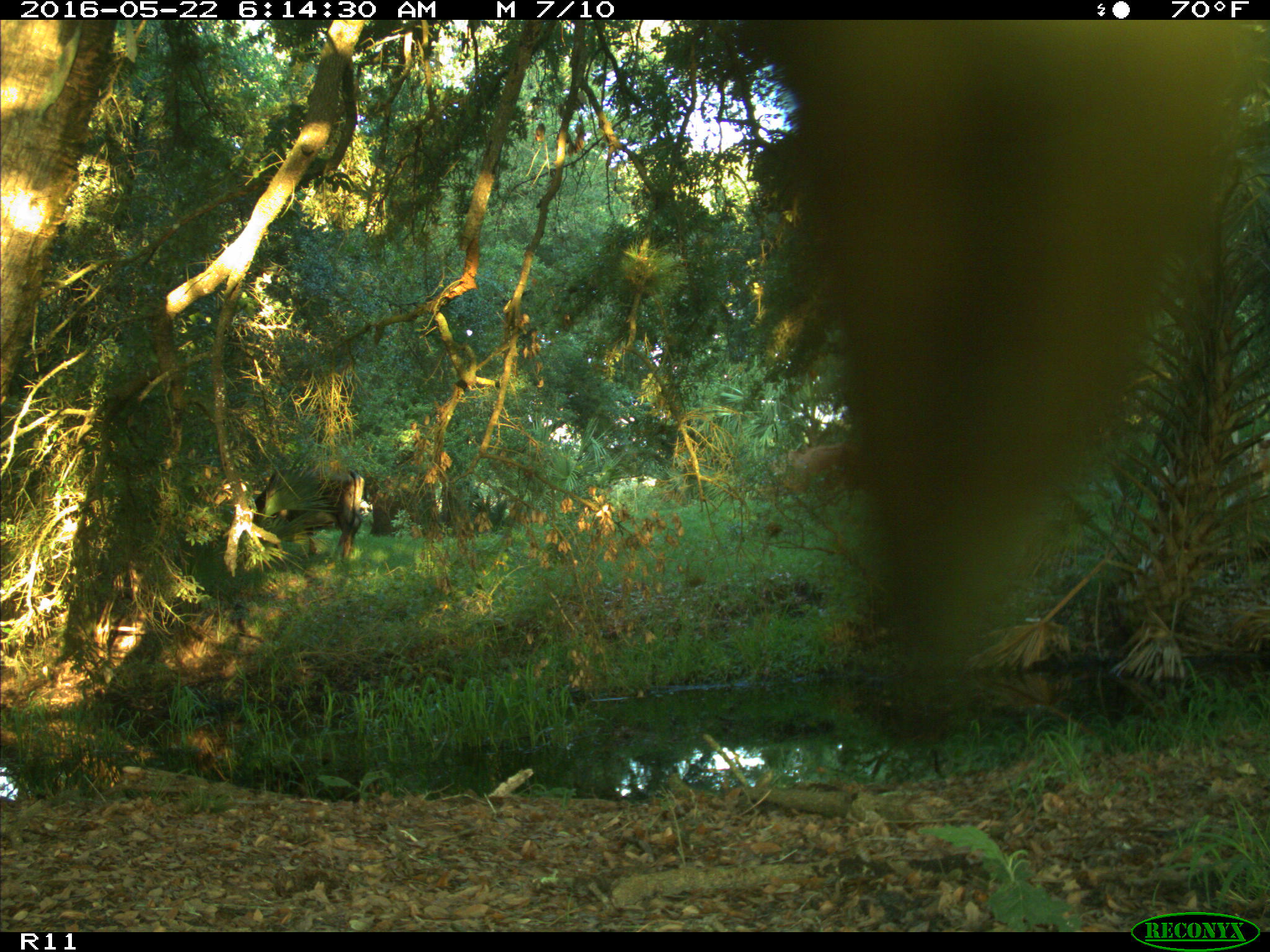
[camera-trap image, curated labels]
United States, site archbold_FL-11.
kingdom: Animalia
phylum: Chordata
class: Mammalia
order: Artiodactyla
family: Bovidae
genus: Bos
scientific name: Bos taurus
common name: domestic cow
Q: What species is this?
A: Bos taurus (domestic cow).